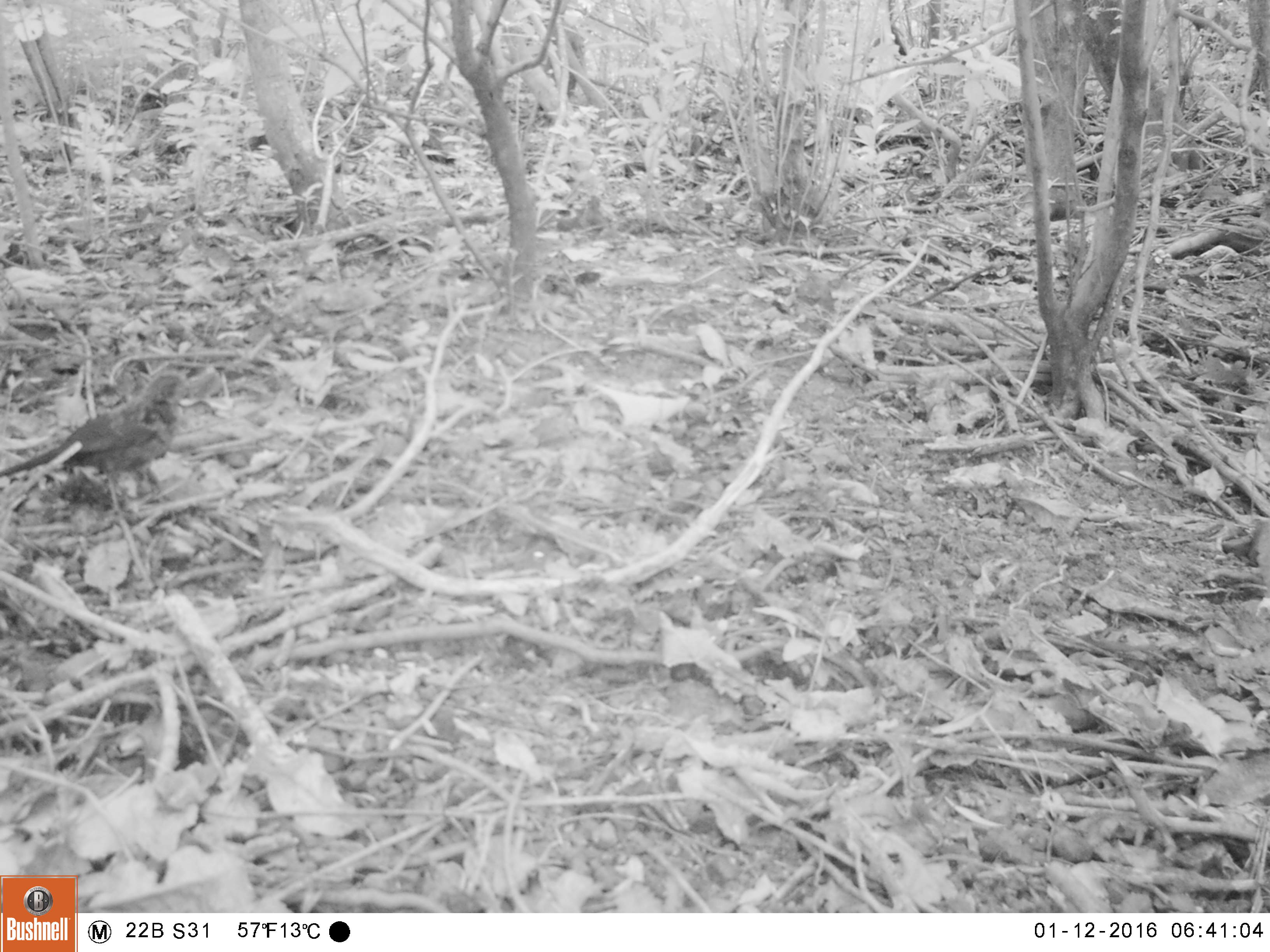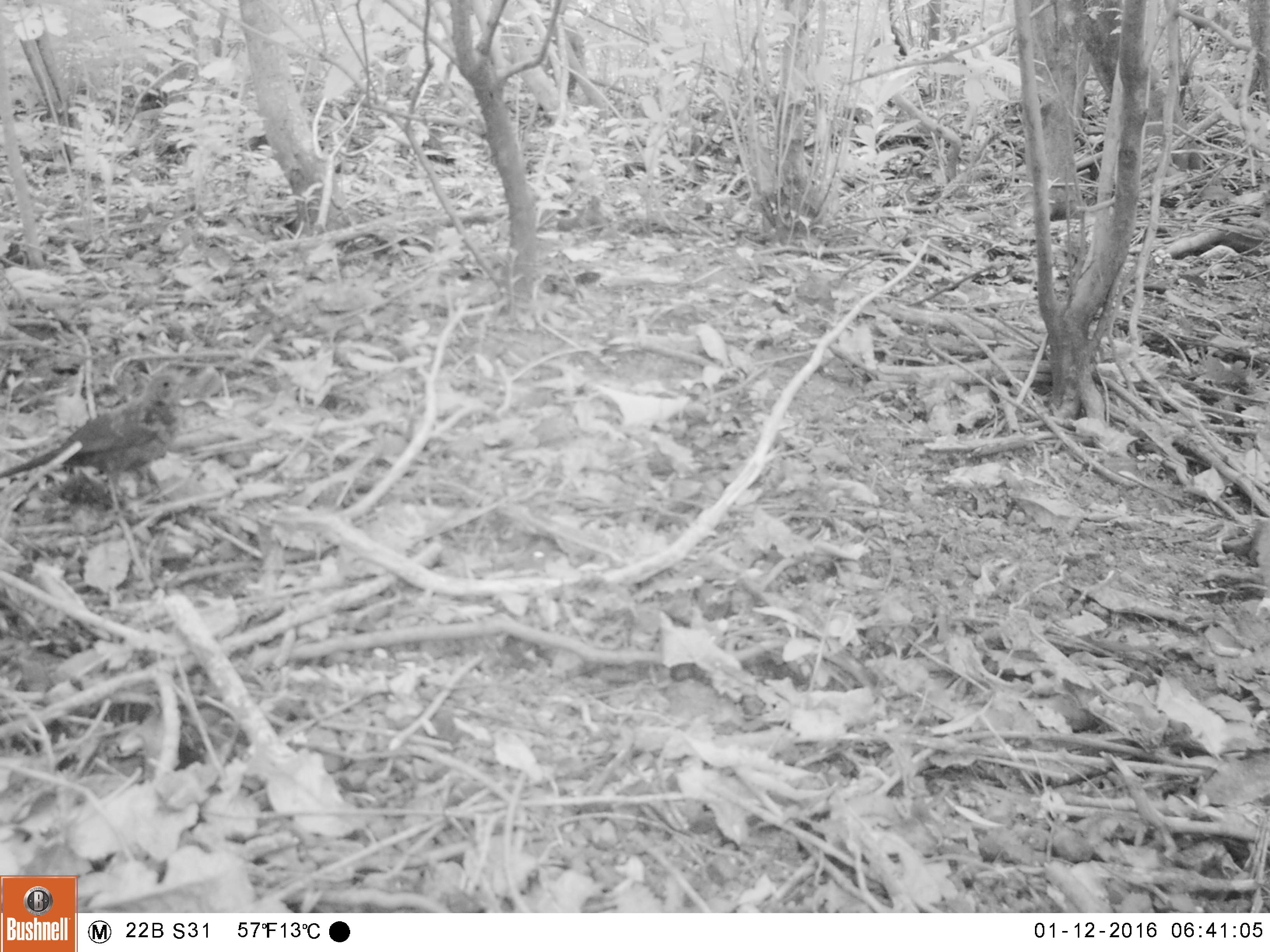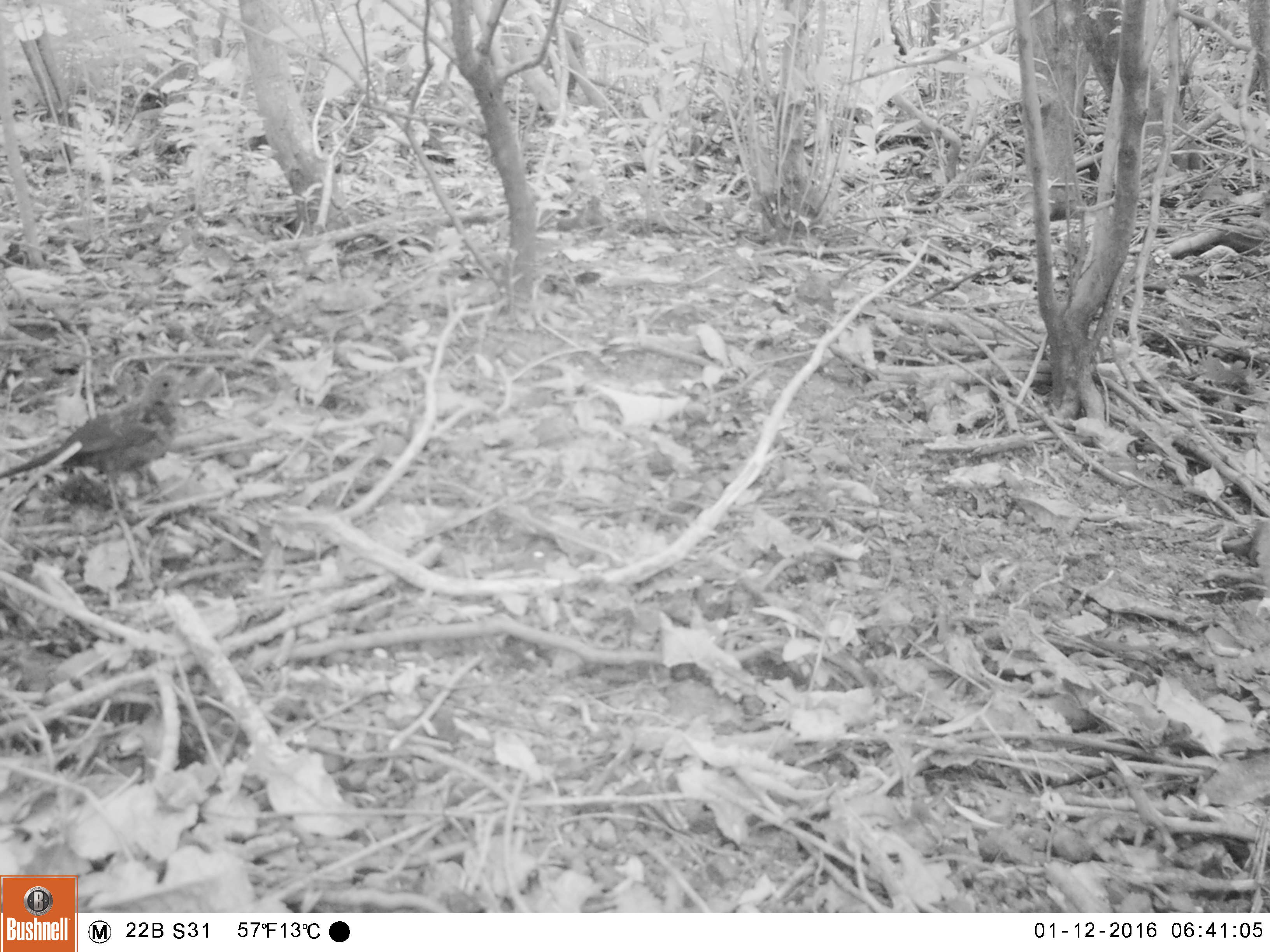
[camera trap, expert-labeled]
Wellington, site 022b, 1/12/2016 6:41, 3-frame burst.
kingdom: Animalia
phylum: Chordata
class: Aves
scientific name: Aves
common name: bird